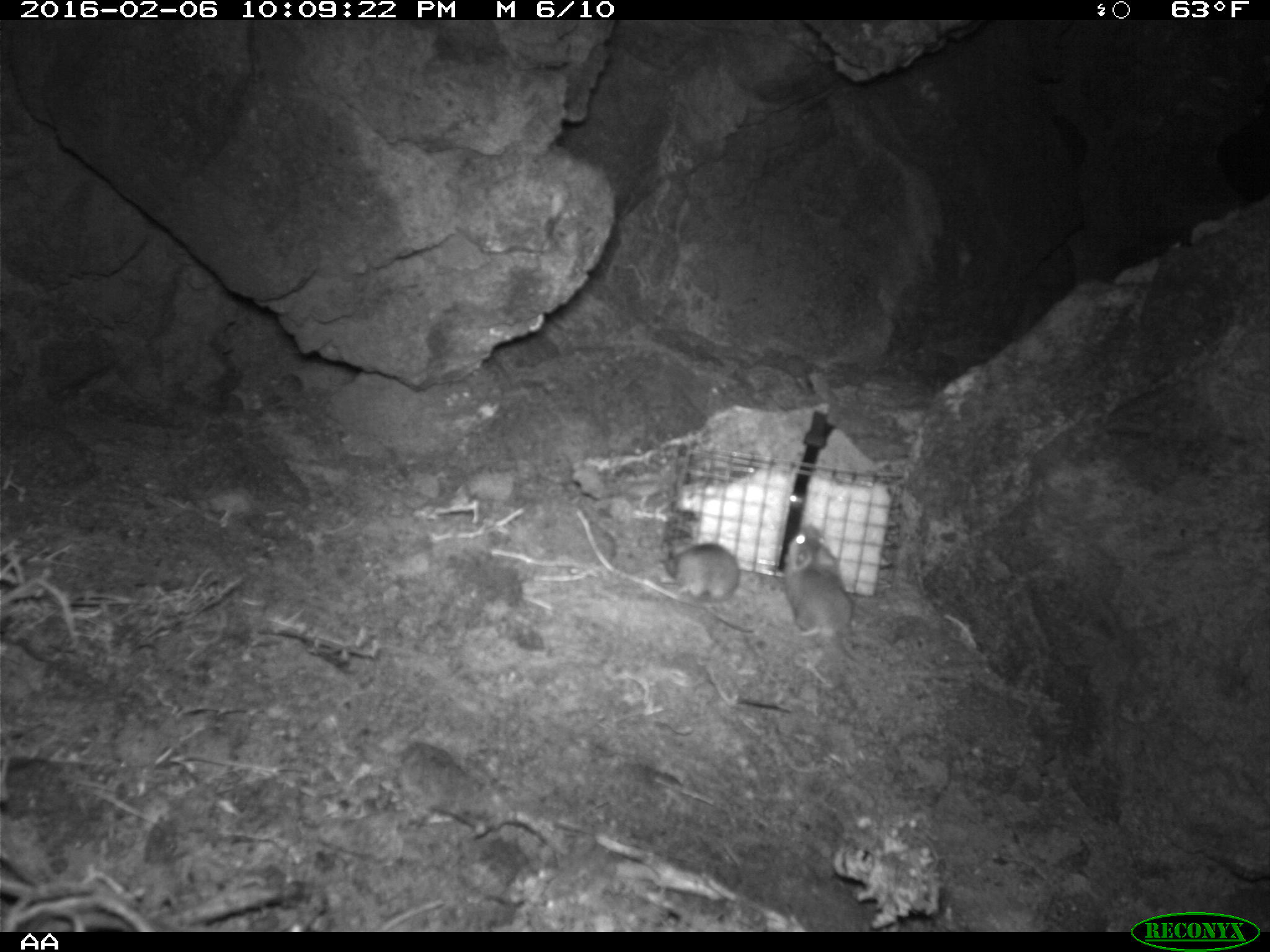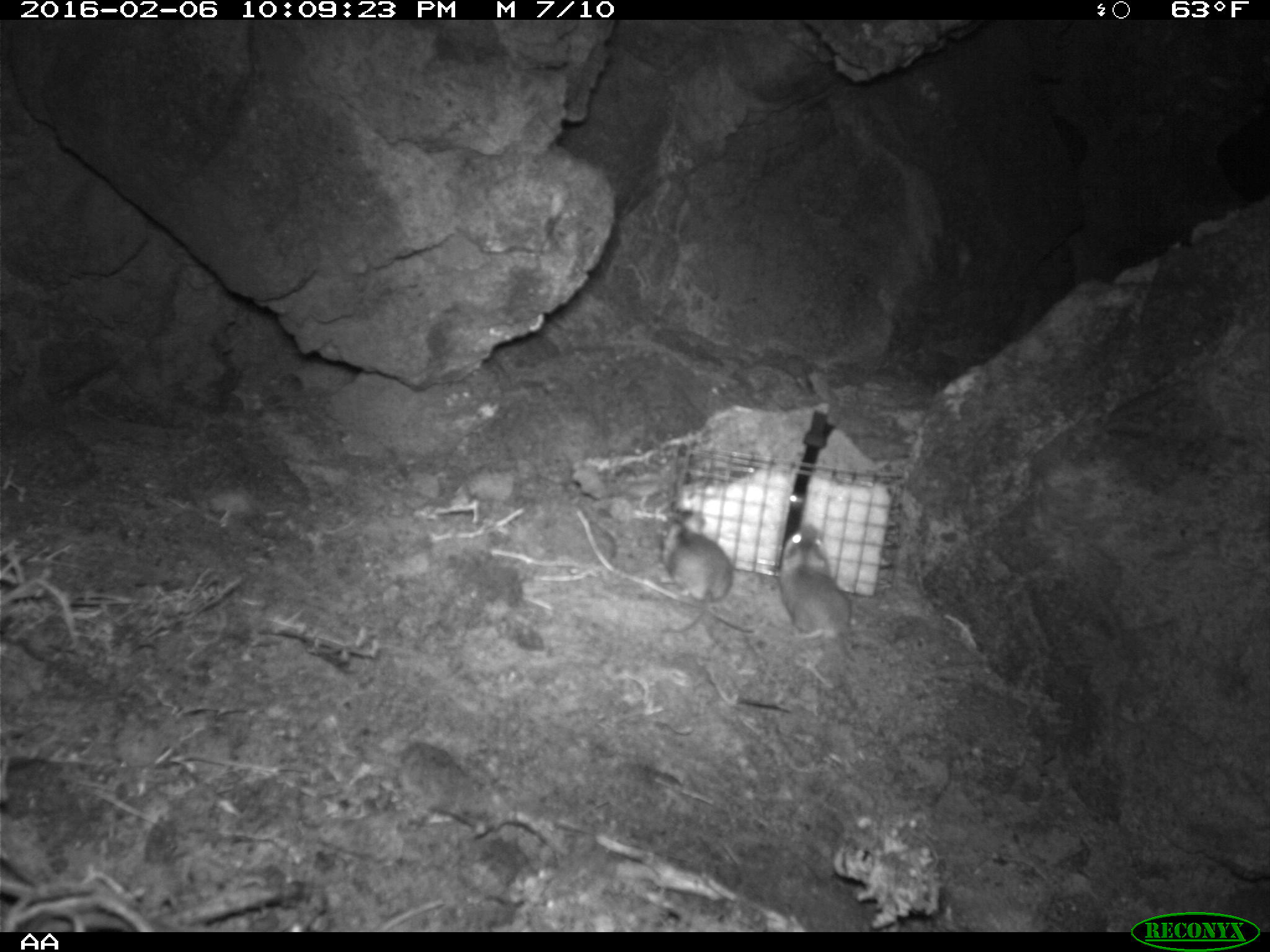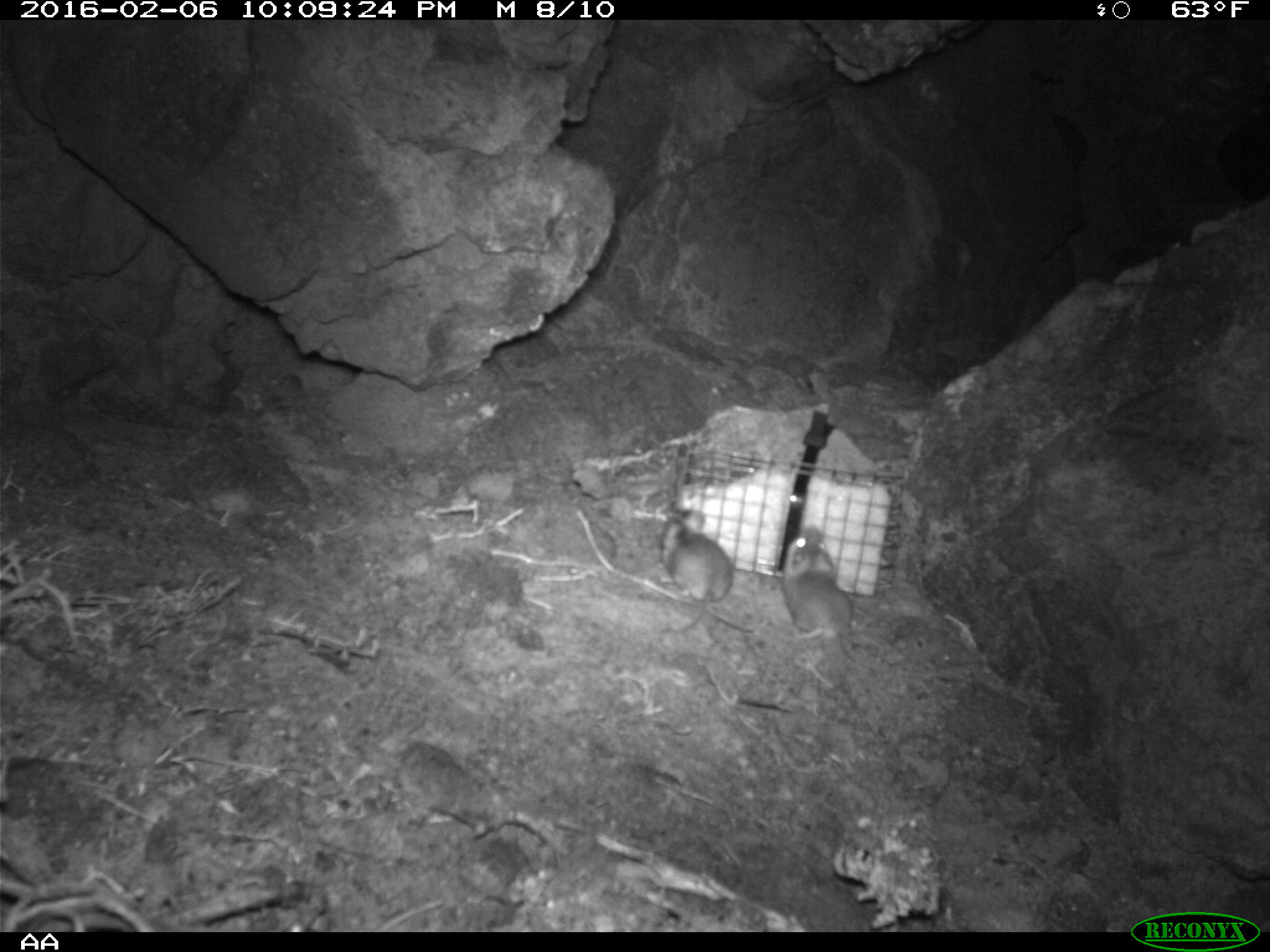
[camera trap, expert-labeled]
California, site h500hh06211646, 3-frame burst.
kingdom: Animalia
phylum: Chordata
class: Mammalia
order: Rodentia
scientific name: Rodentia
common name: rodent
Rodent (Rodentia).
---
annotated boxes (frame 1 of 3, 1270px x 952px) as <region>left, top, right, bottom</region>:
rodent: <region>783, 522, 871, 669</region>; <region>661, 544, 753, 635</region>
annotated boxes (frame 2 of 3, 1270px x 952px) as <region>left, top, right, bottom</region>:
rodent: <region>653, 509, 732, 634</region>; <region>776, 527, 850, 644</region>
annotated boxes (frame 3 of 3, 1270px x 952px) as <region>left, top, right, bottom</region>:
rodent: <region>656, 509, 732, 644</region>; <region>781, 524, 853, 651</region>